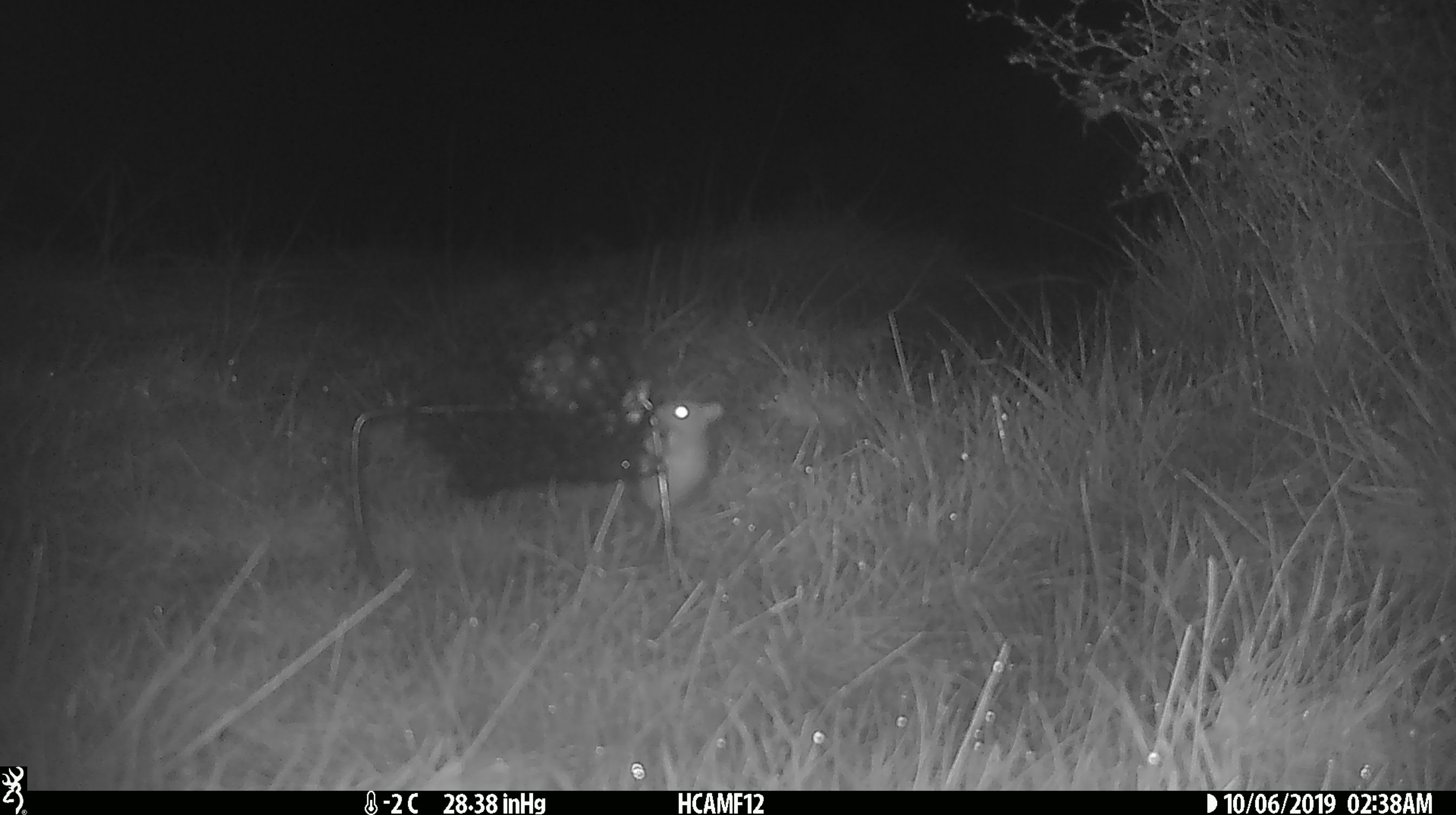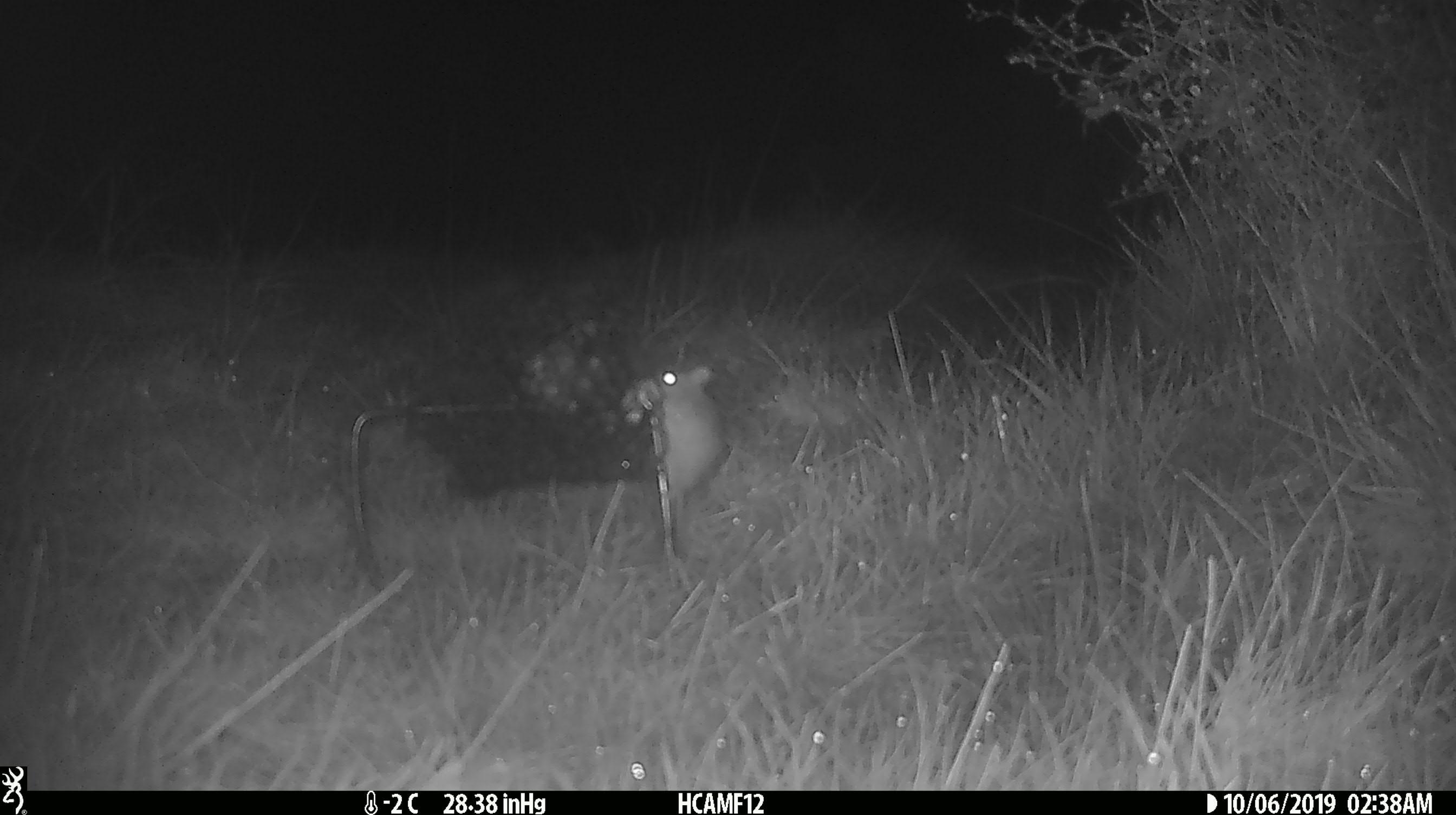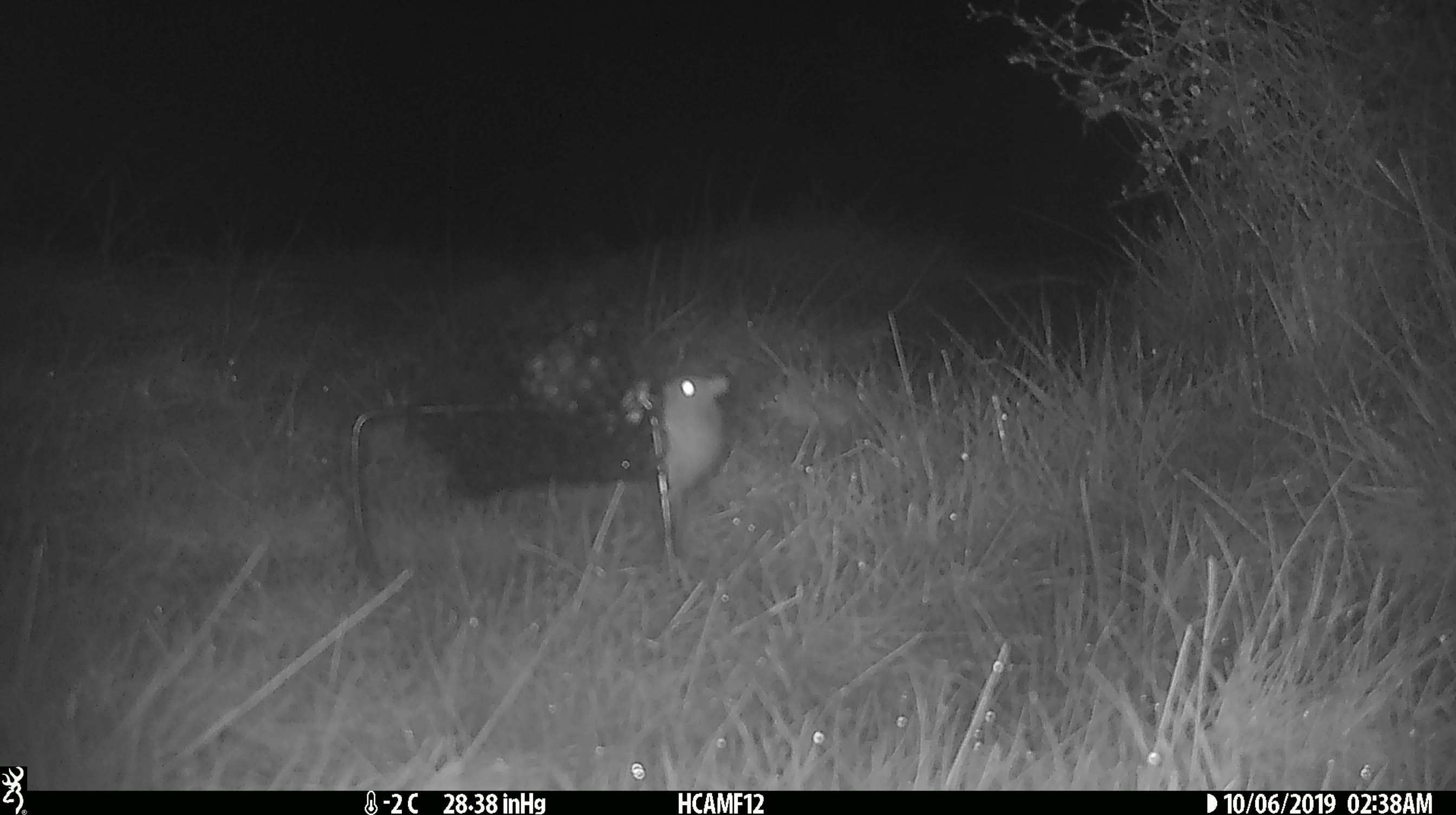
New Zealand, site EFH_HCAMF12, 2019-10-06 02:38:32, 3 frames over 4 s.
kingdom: Animalia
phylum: Chordata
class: Mammalia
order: Rodentia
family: Muridae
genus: Mus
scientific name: Mus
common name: mouse